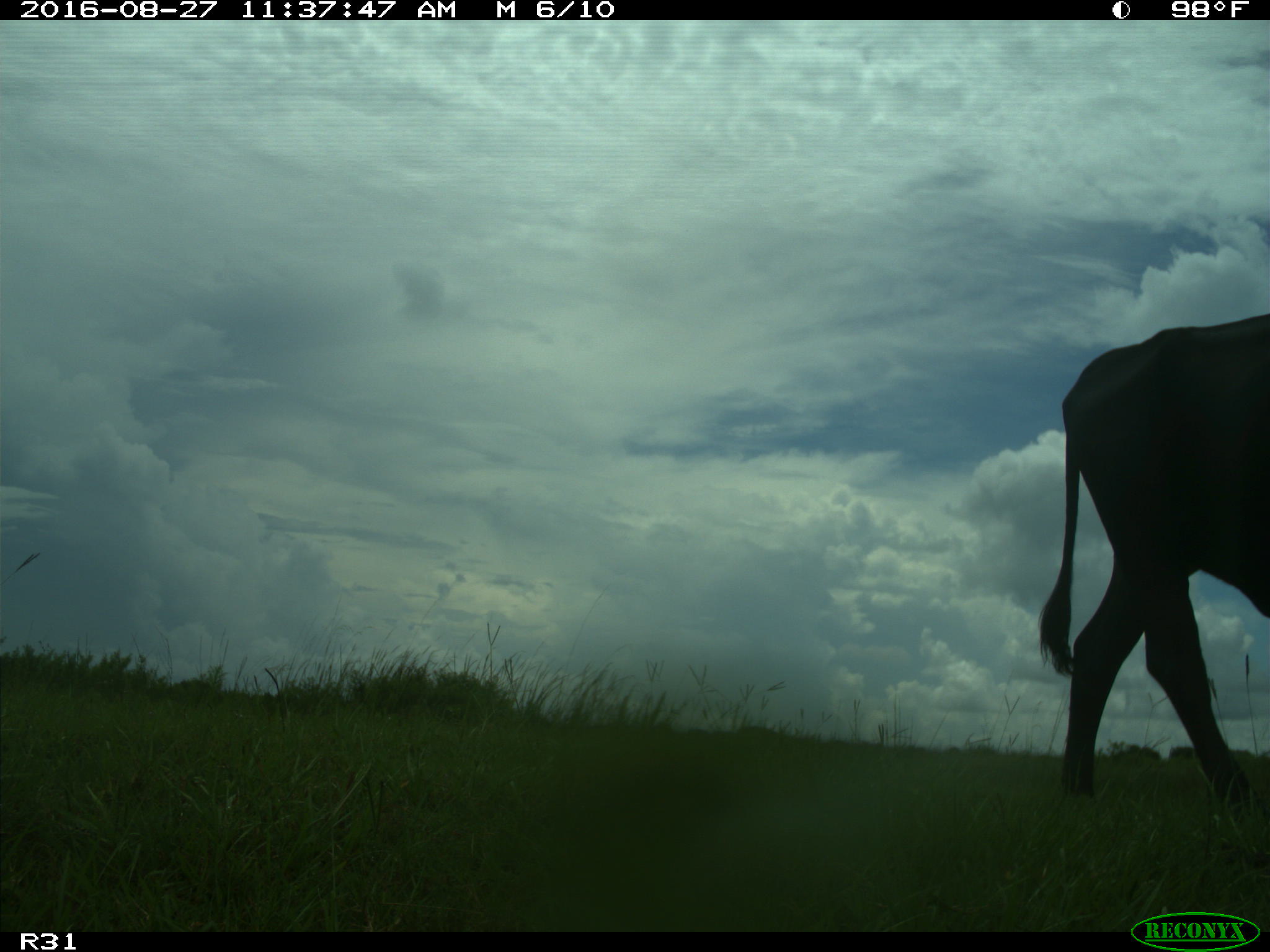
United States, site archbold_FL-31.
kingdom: Animalia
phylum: Chordata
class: Mammalia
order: Artiodactyla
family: Bovidae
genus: Bos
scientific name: Bos taurus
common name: domestic cow